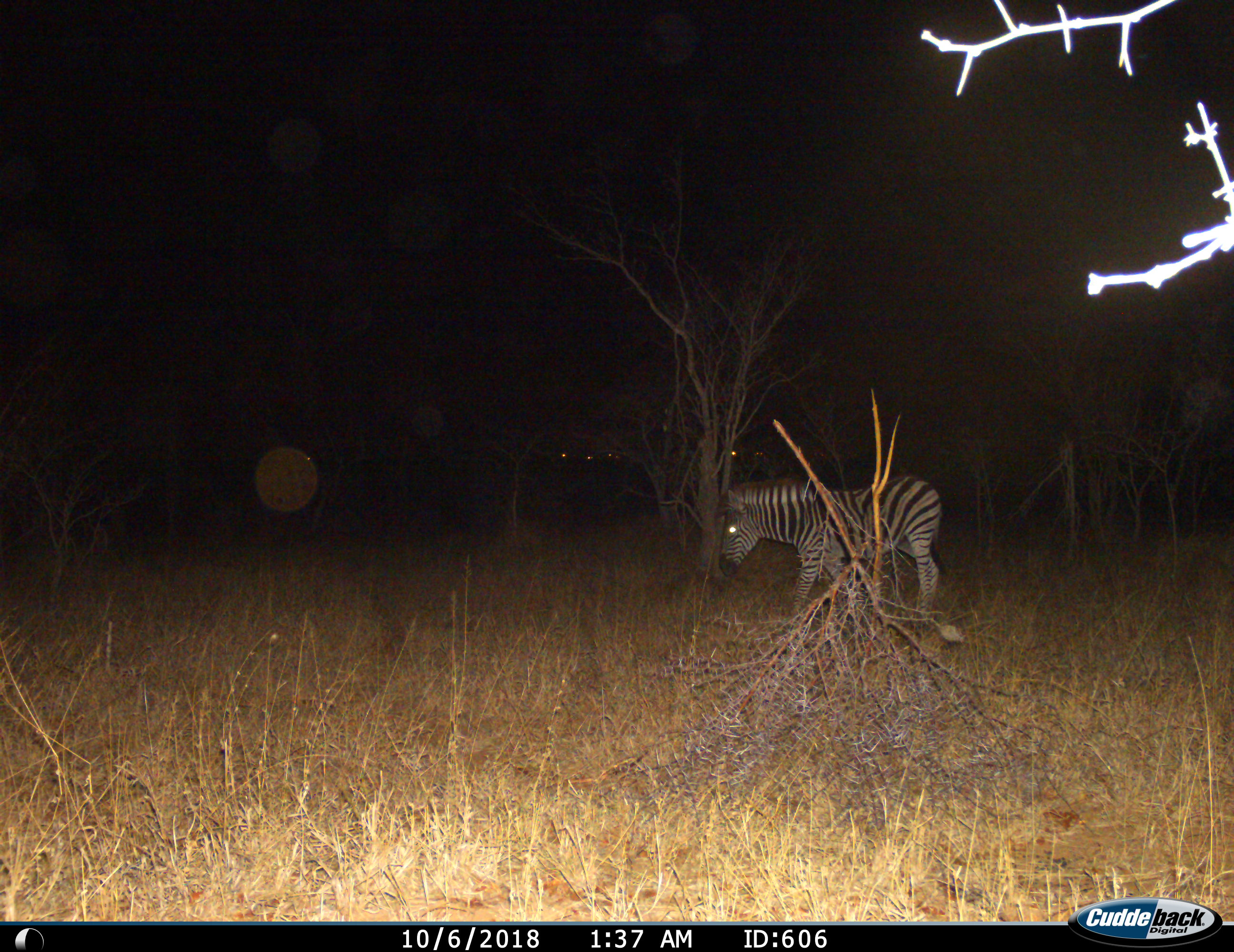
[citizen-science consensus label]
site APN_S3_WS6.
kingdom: Animalia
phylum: Chordata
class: Mammalia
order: Perissodactyla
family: Equidae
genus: Equus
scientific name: Equus quagga burchellii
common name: burchell's zebra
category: zebraburchells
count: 1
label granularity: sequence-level